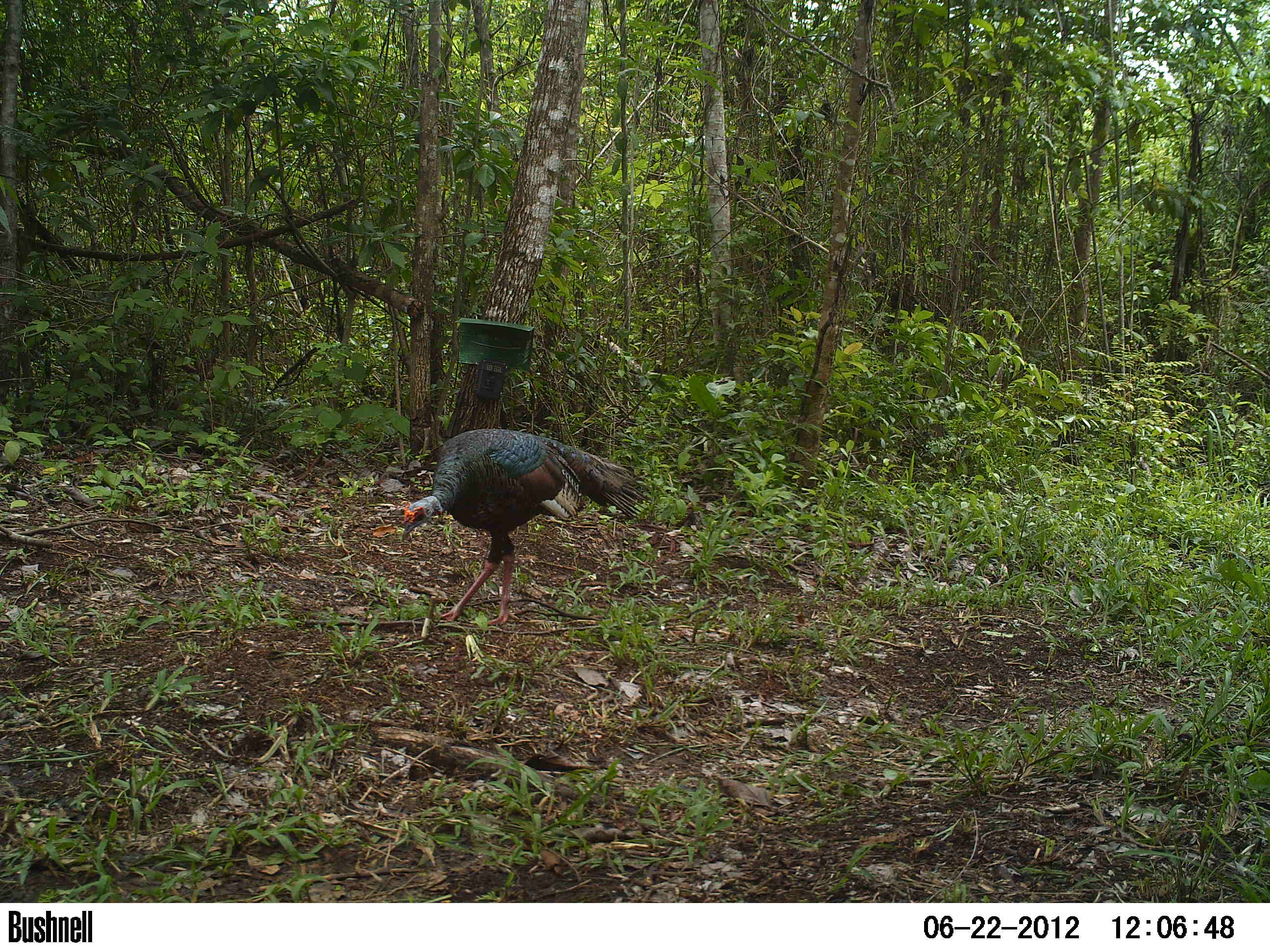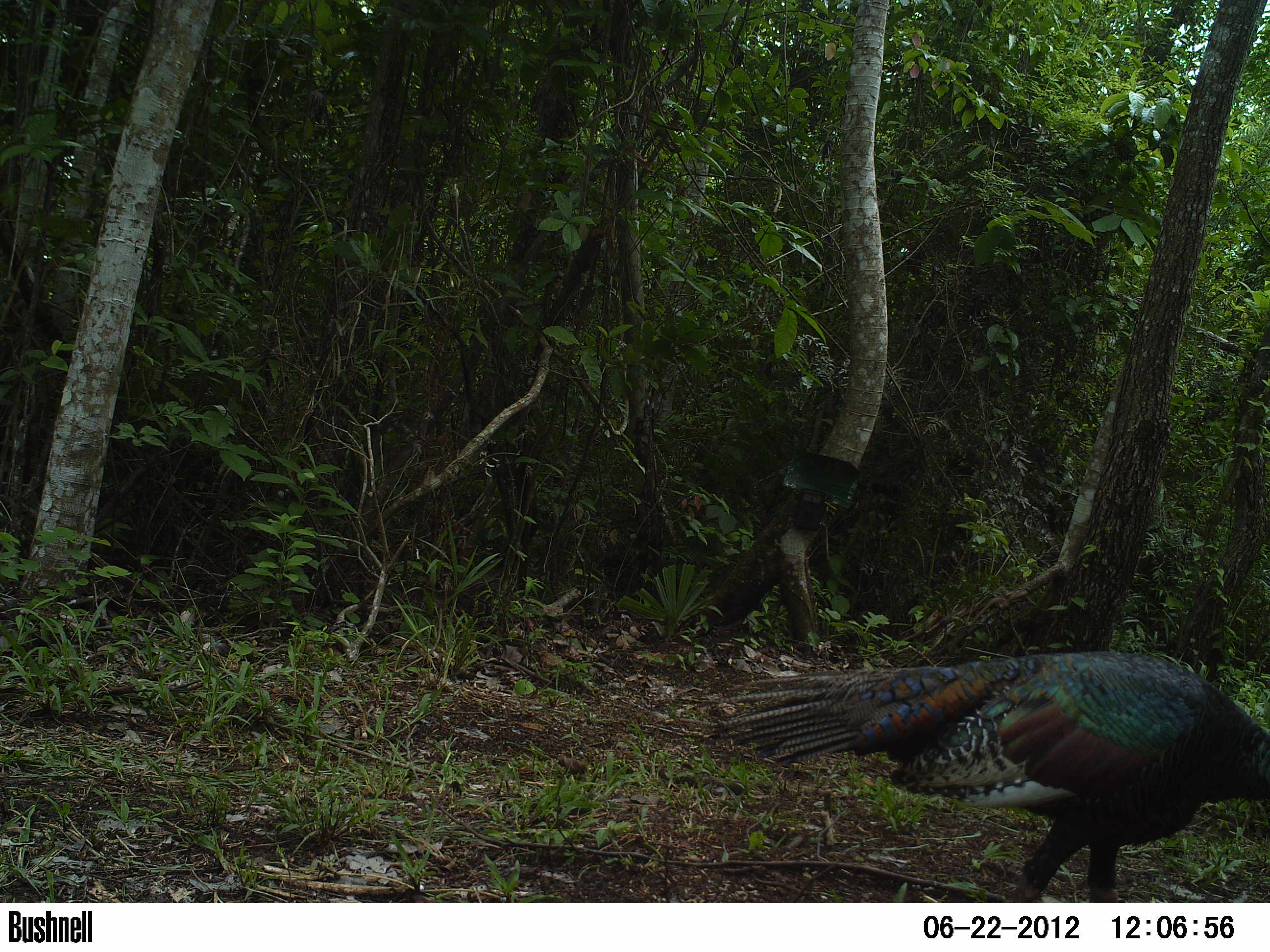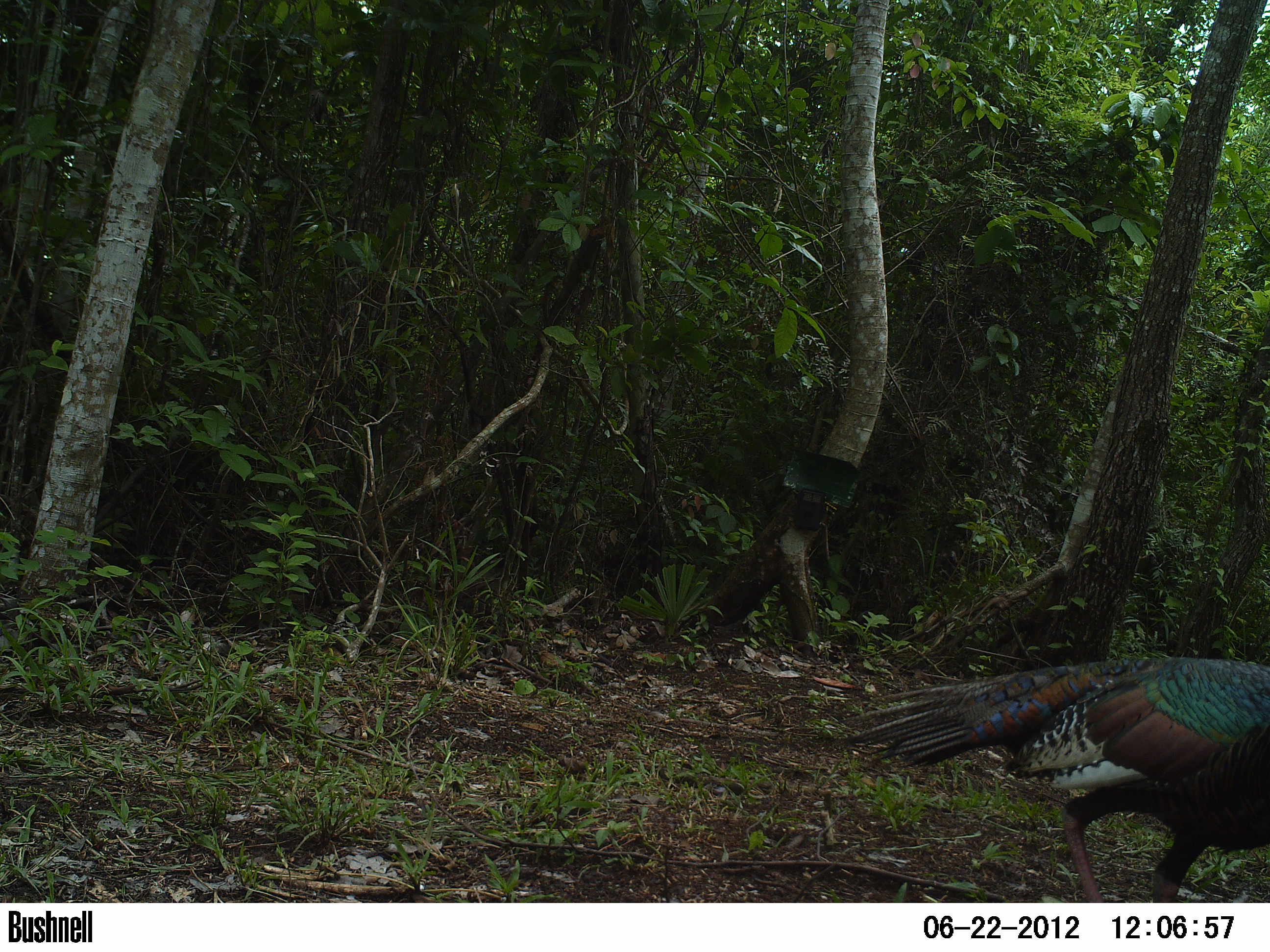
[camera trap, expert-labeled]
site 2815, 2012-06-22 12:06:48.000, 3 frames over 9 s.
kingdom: Animalia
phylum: Chordata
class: Aves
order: Galliformes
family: Phasianidae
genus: Meleagris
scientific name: Meleagris ocellata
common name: ocellated turkey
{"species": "Meleagris ocellata (ocellated turkey)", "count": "1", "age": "adult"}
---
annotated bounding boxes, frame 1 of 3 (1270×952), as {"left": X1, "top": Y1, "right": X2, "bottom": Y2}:
meleagris ocellata: {"left": 400, "top": 428, "right": 650, "bottom": 627}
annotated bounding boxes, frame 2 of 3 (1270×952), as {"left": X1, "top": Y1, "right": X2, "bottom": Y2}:
meleagris ocellata: {"left": 708, "top": 650, "right": 1270, "bottom": 902}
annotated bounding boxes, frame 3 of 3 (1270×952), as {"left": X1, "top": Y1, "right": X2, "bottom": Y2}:
meleagris ocellata: {"left": 838, "top": 655, "right": 1270, "bottom": 902}